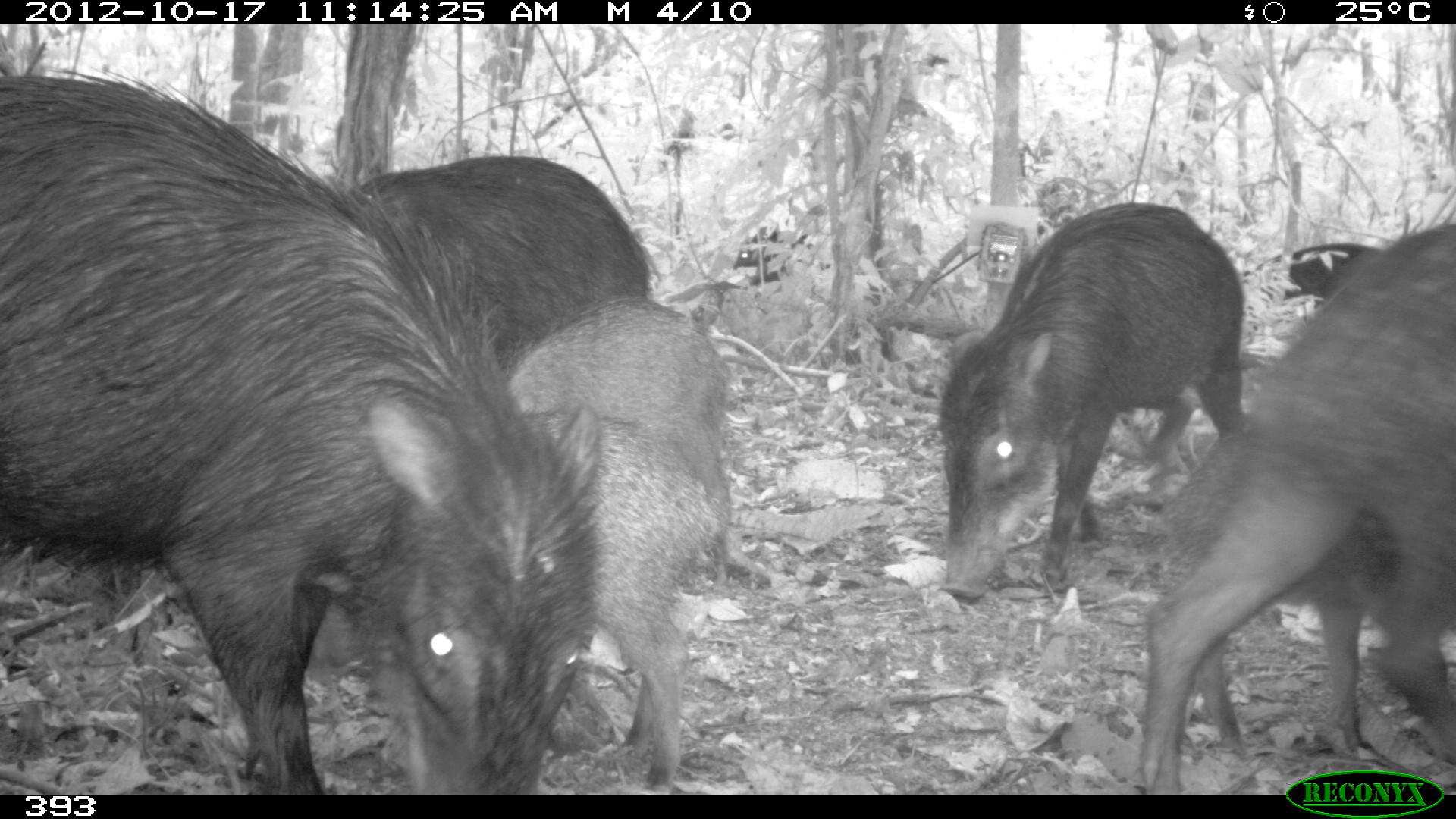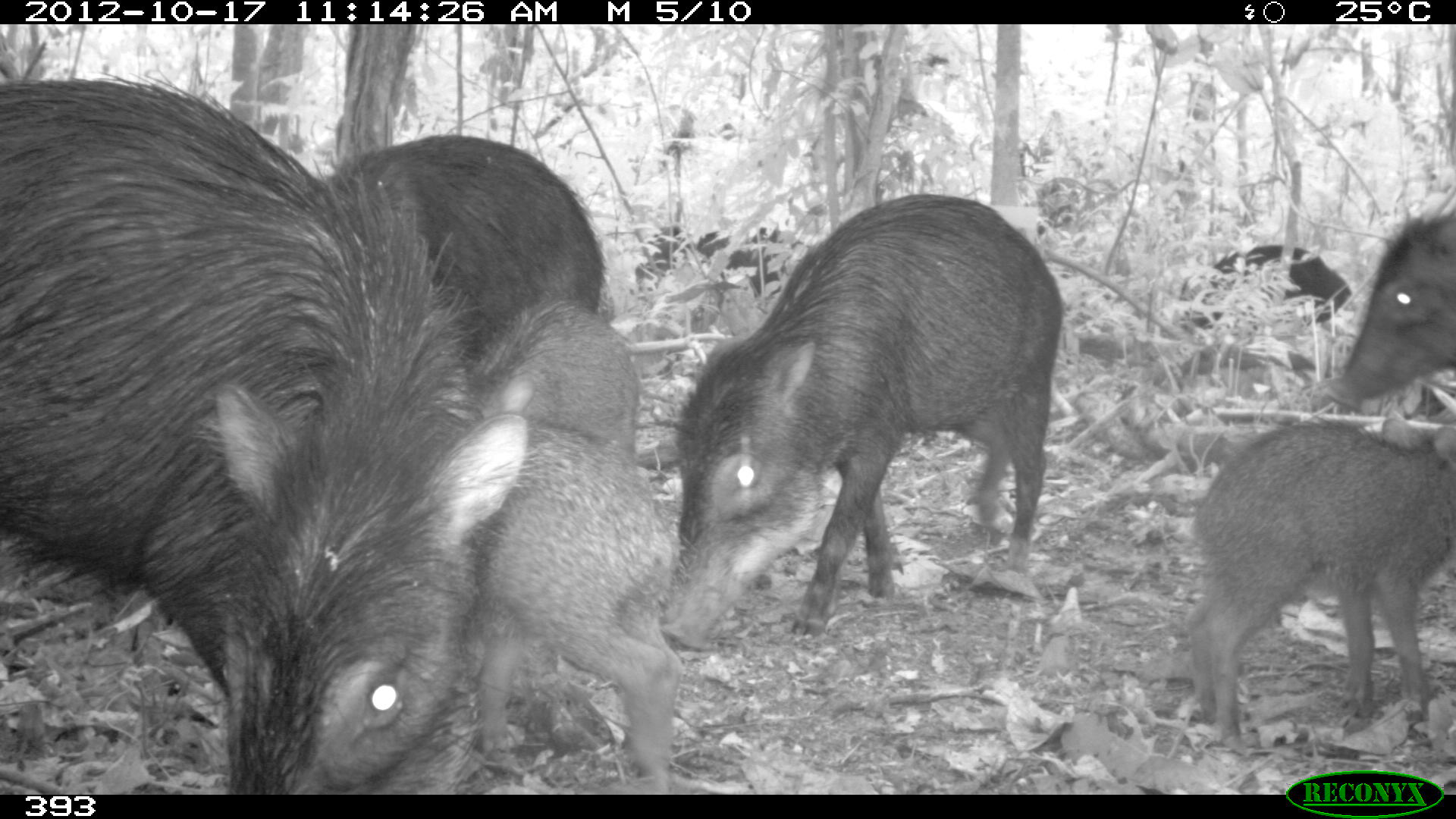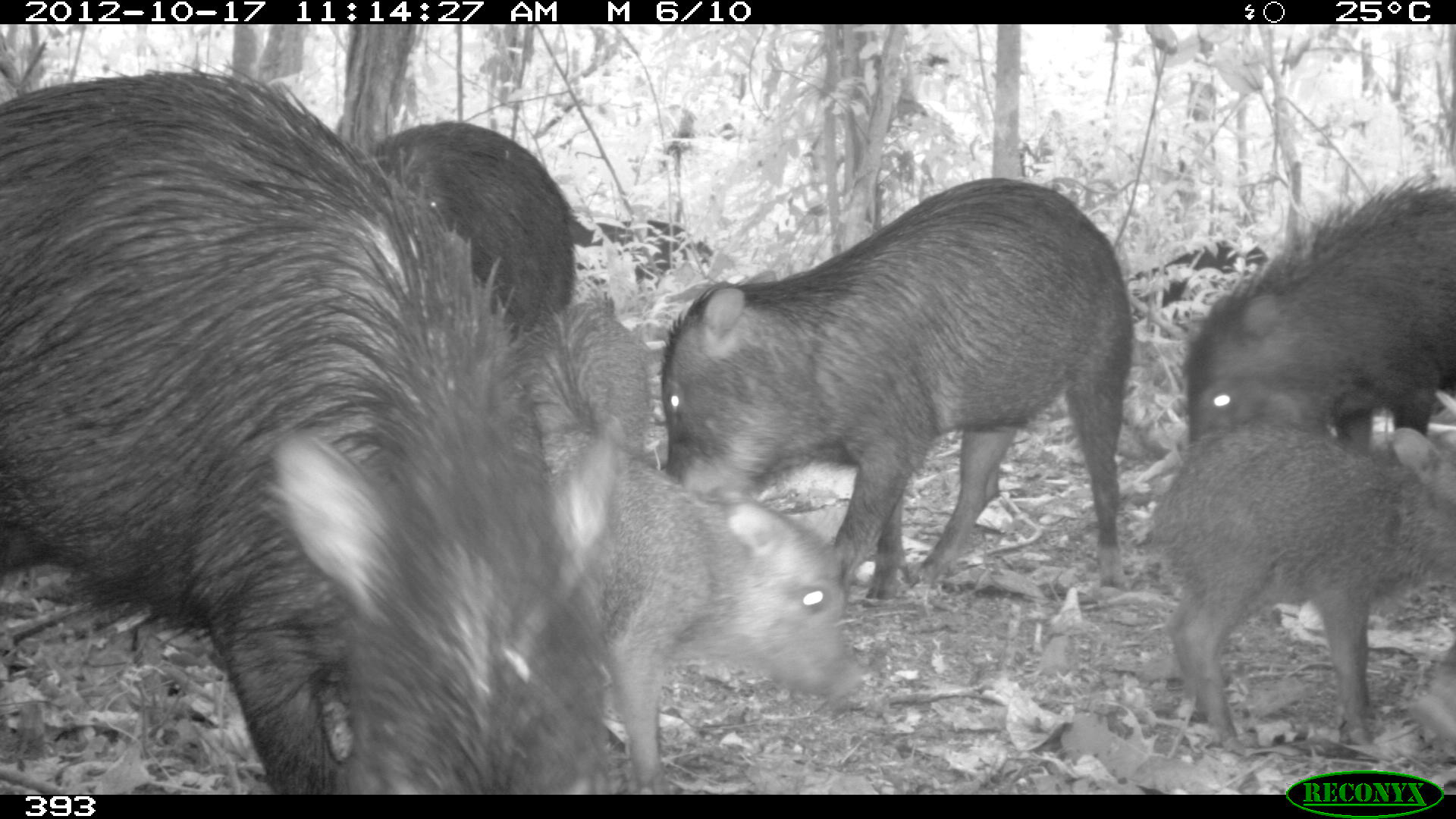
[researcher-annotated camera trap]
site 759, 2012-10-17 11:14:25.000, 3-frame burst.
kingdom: Animalia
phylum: Chordata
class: Mammalia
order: Artiodactyla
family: Tayassuidae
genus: Tayassu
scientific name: Tayassu pecari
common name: white-lipped peccary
Tayassu pecari (white-lipped peccary).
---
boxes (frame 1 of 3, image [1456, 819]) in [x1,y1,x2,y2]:
tayassu pecari: [1,66,602,790]; [1136,222,1453,795]; [304,414,723,792]; [936,198,1247,605]; [506,302,732,588]; [348,152,651,339]; [1242,241,1383,303]; [732,225,813,289]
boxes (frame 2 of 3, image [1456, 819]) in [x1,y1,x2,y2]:
tayassu pecari: [1,66,529,790]; [657,191,1063,651]; [1186,412,1452,751]; [476,422,683,788]; [333,132,602,331]; [467,296,639,458]; [1325,212,1455,408]; [1181,244,1353,321]; [630,222,800,295]